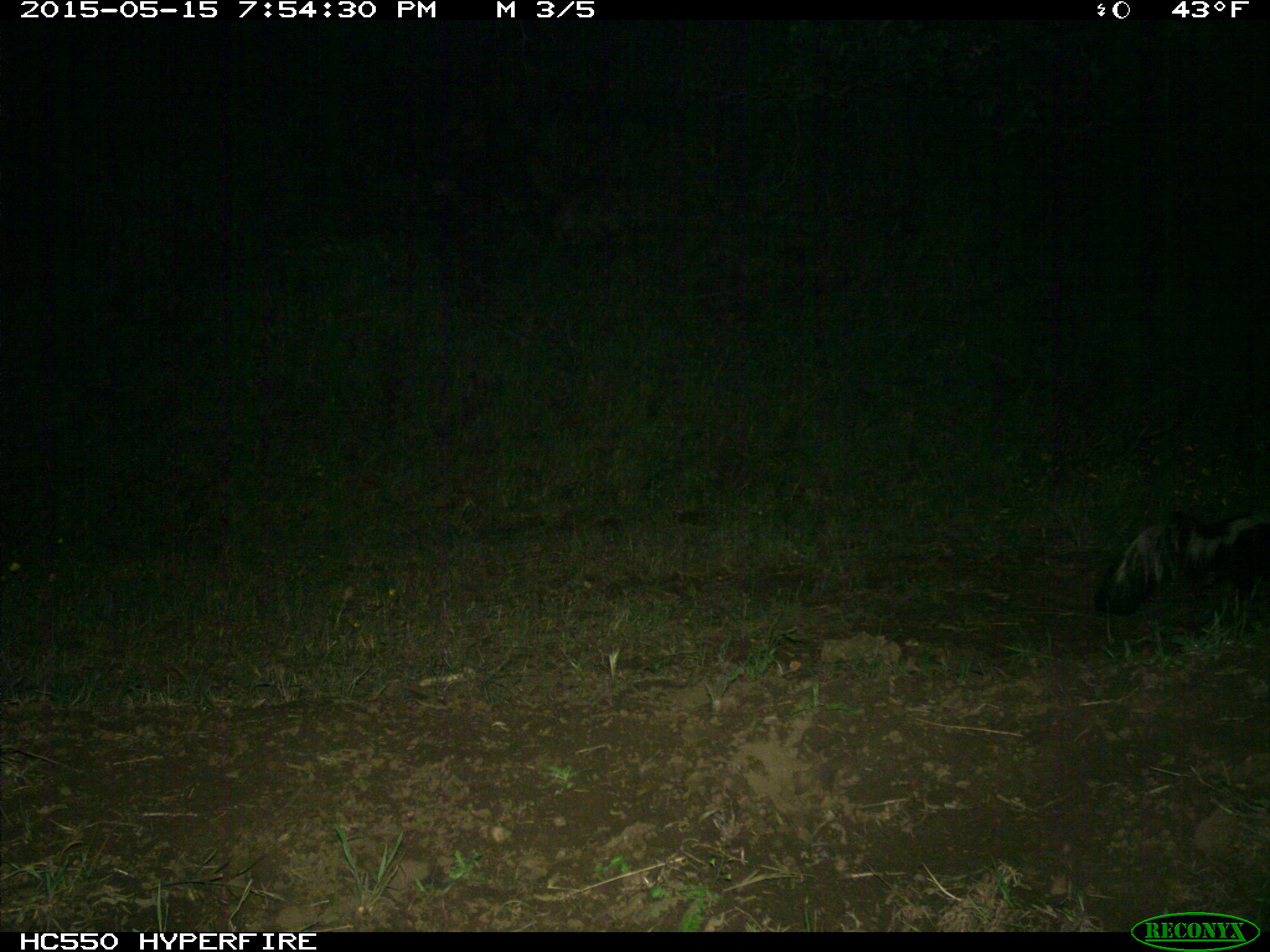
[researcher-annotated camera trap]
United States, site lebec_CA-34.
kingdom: Animalia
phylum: Chordata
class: Mammalia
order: Carnivora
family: Mephitidae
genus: Mephitis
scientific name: Mephitis mephitis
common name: striped skunk